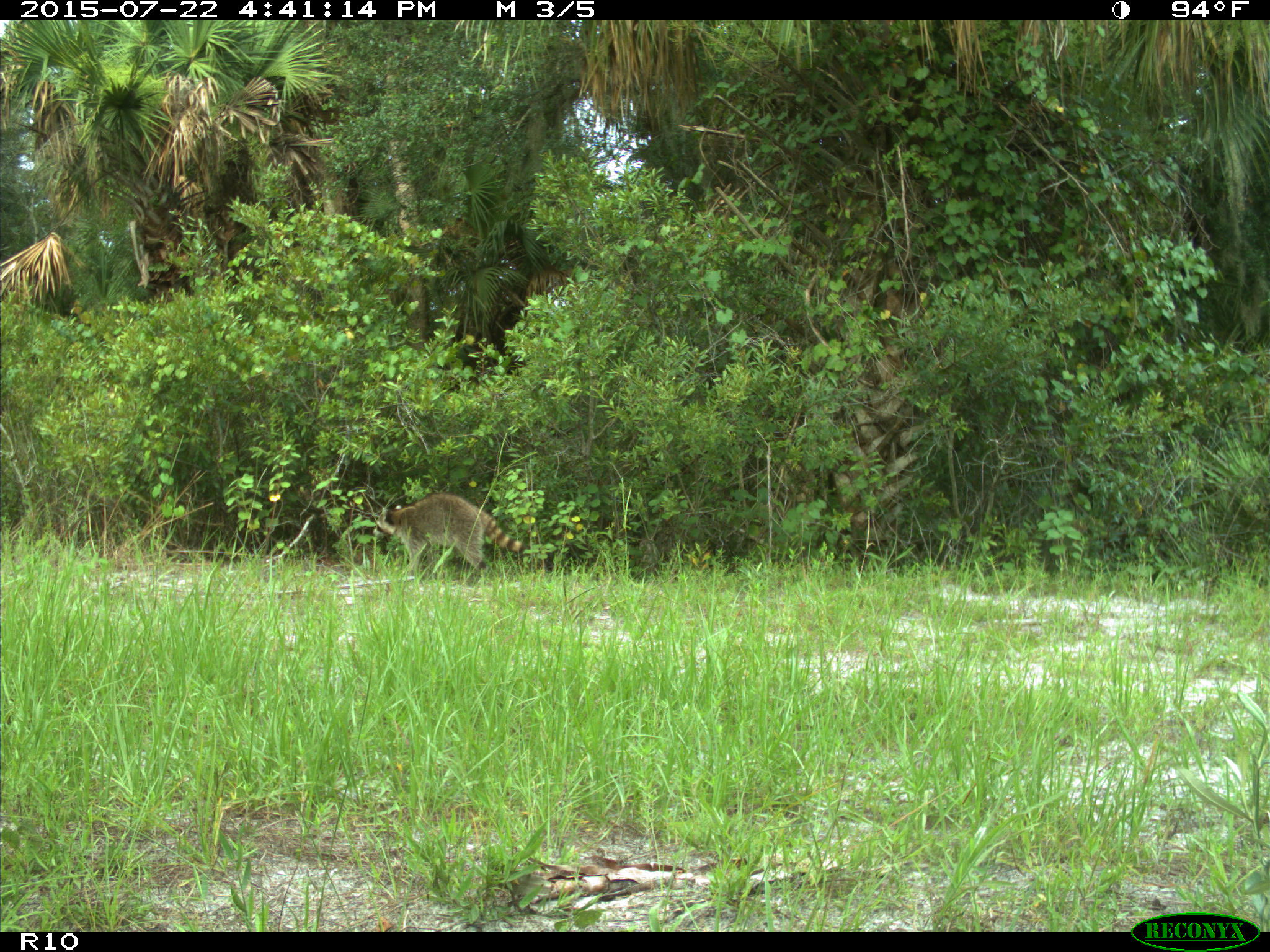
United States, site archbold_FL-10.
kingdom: Animalia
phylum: Chordata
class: Mammalia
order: Carnivora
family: Procyonidae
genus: Procyon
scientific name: Procyon lotor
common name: common raccoon